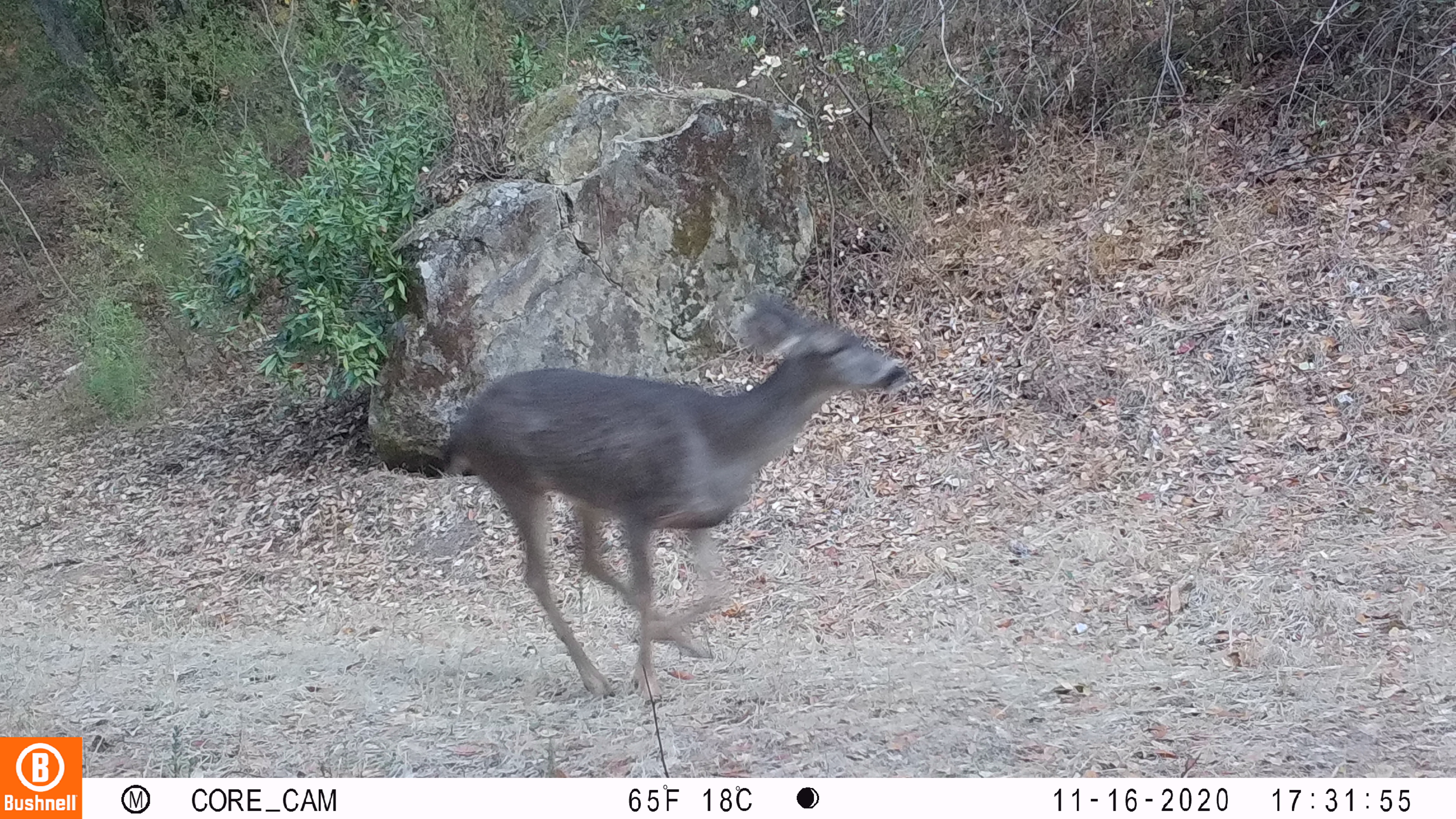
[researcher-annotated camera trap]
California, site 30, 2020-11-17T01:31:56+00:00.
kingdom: Animalia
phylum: Chordata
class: Mammalia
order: Artiodactyla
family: Cervidae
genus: Odocoileus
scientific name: Odocoileus hemionus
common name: mule deer